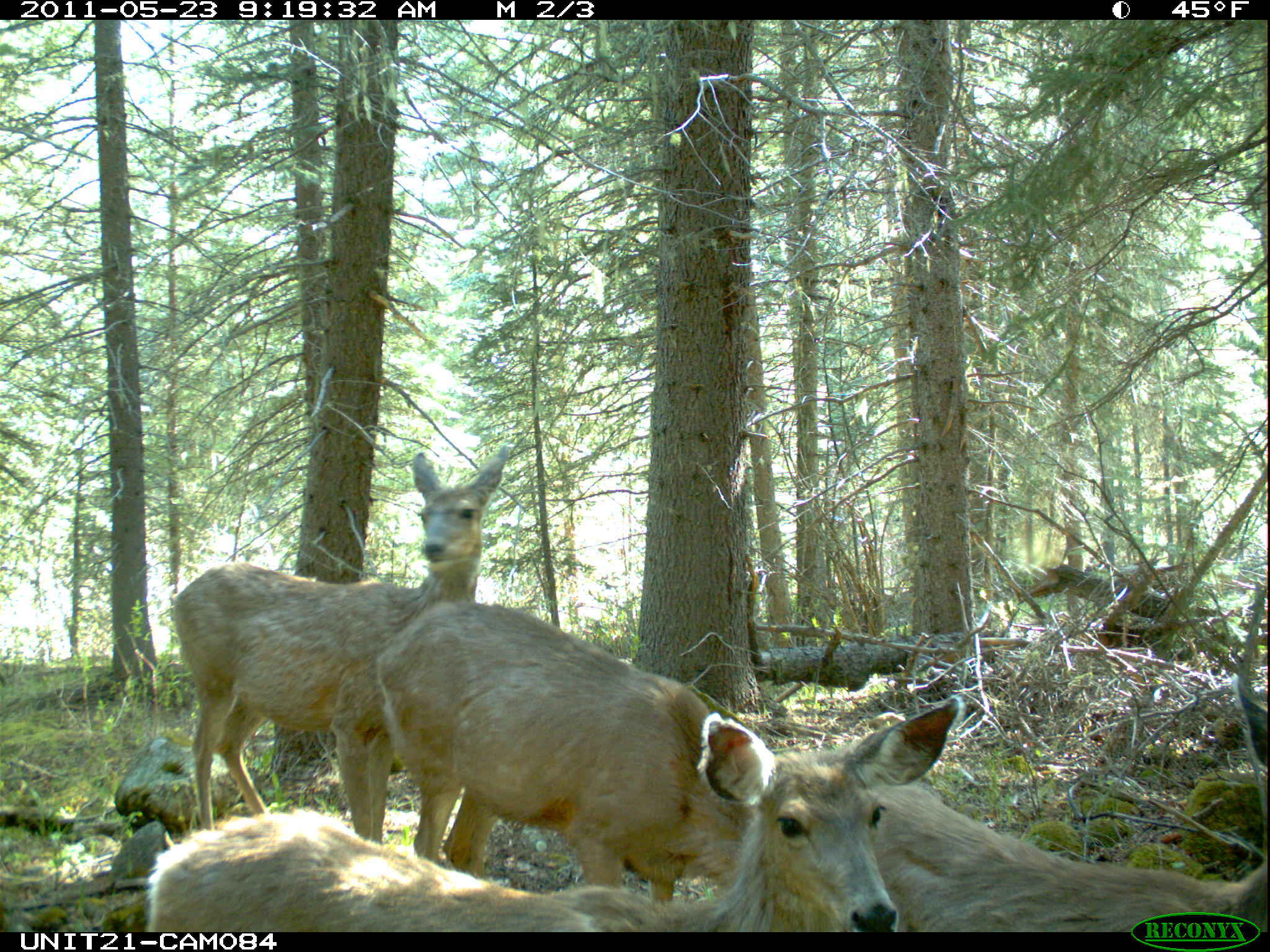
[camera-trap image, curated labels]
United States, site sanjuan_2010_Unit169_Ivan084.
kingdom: Animalia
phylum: Chordata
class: Mammalia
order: Artiodactyla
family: Cervidae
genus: Odocoileus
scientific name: Odocoileus hemionus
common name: mule deer